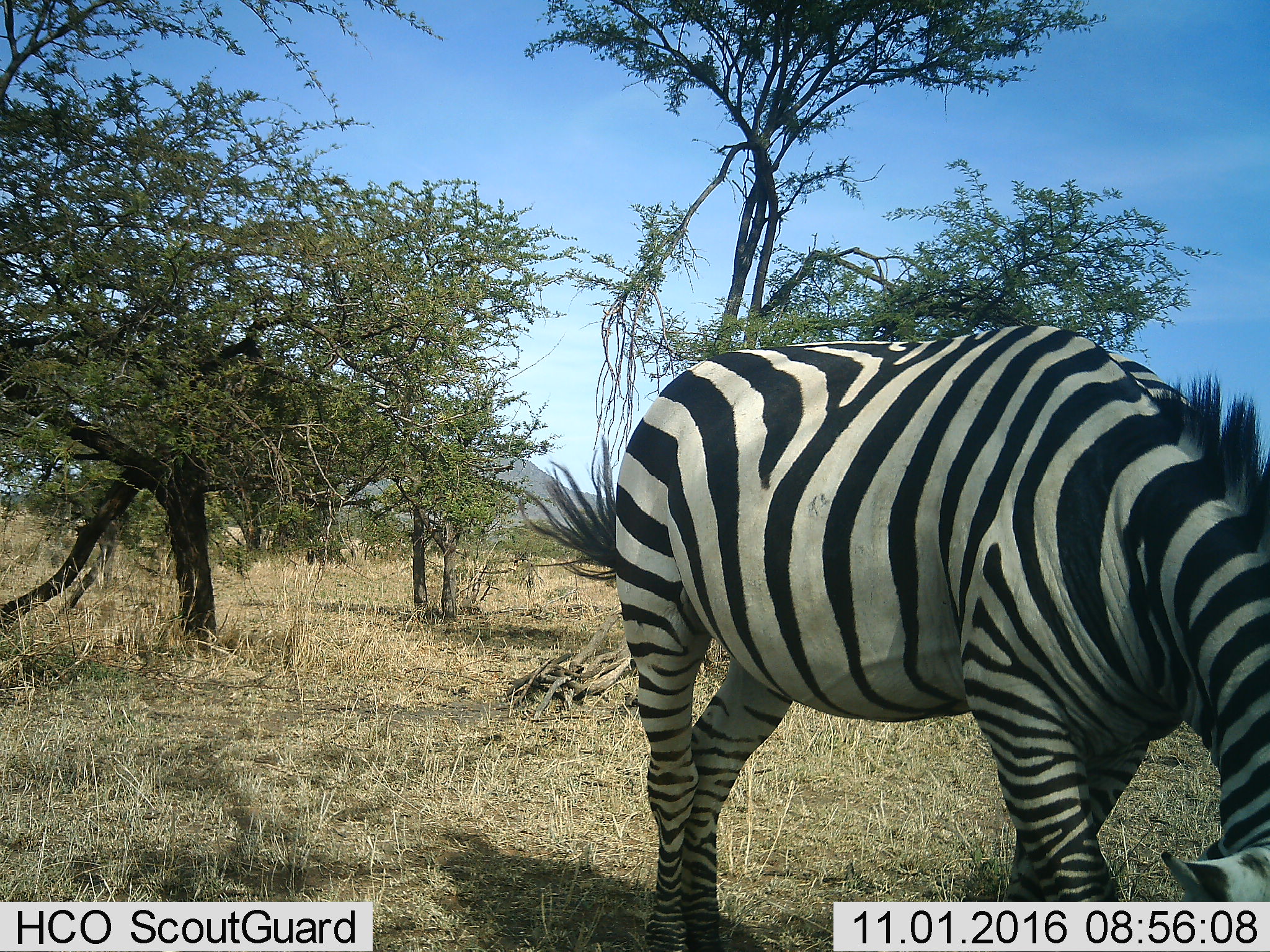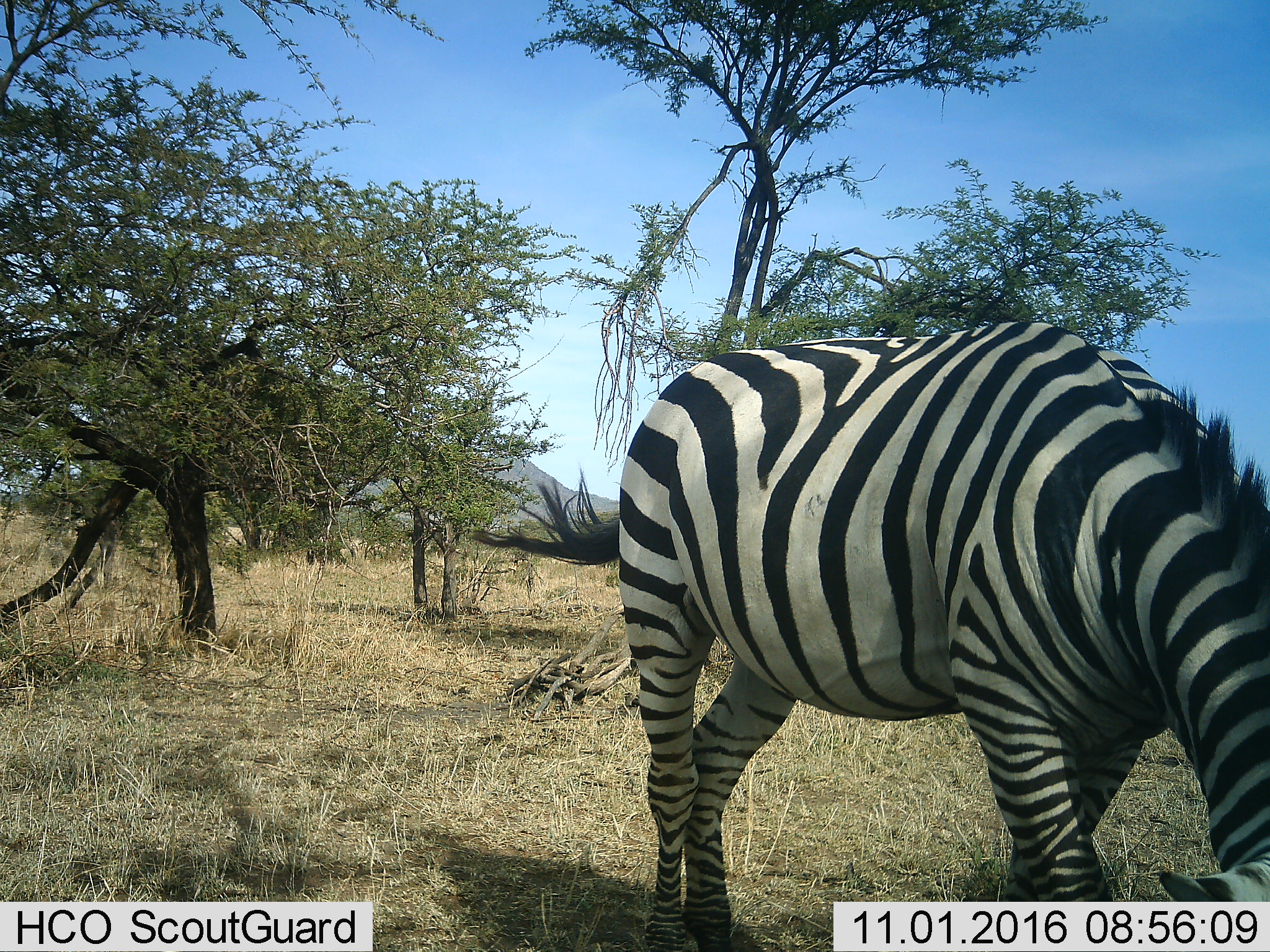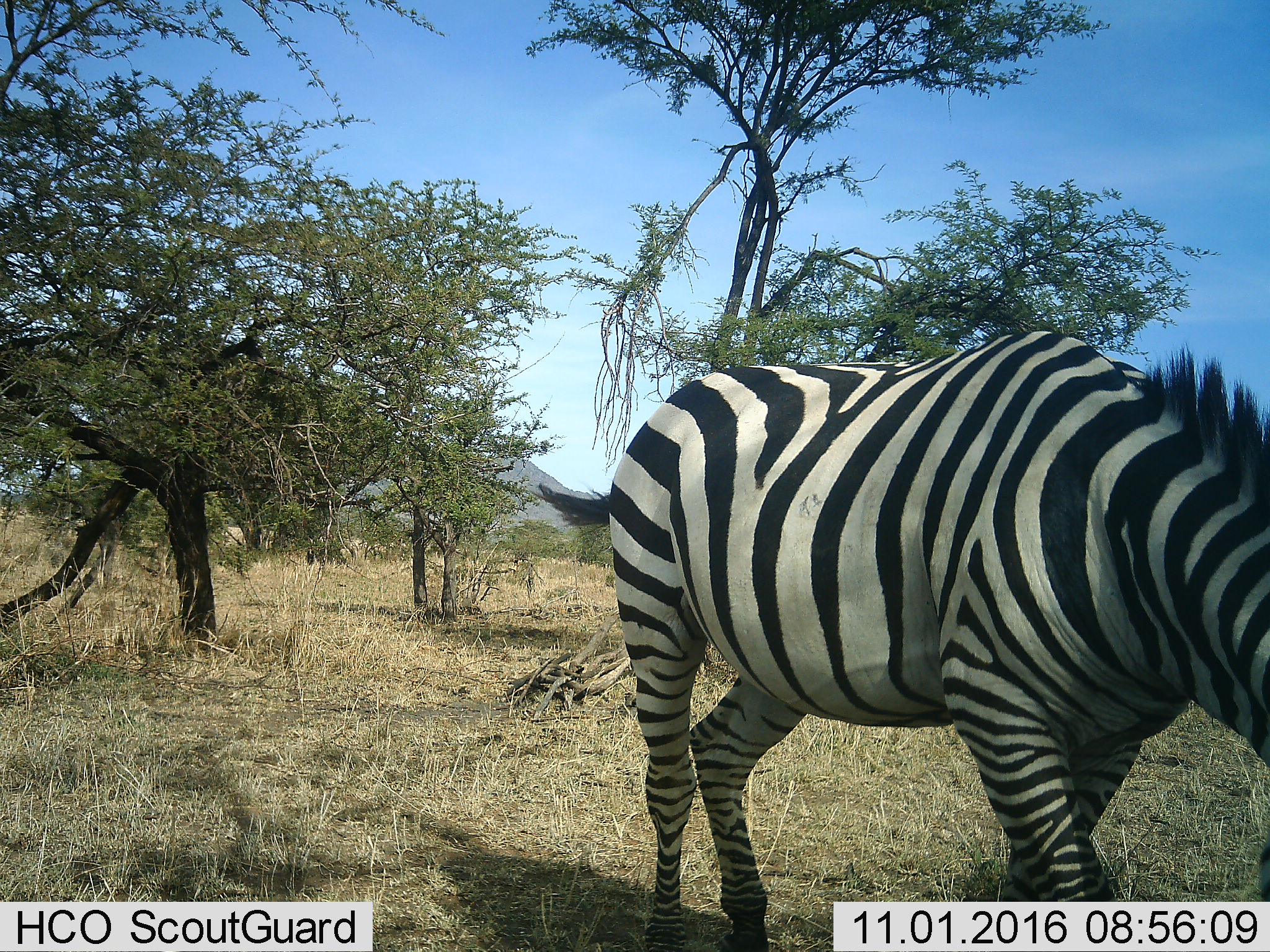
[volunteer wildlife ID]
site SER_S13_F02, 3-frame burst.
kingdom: Animalia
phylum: Chordata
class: Mammalia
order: Perissodactyla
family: Equidae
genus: Equus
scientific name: Equus quagga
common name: plains zebra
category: zebraplains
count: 1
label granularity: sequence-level